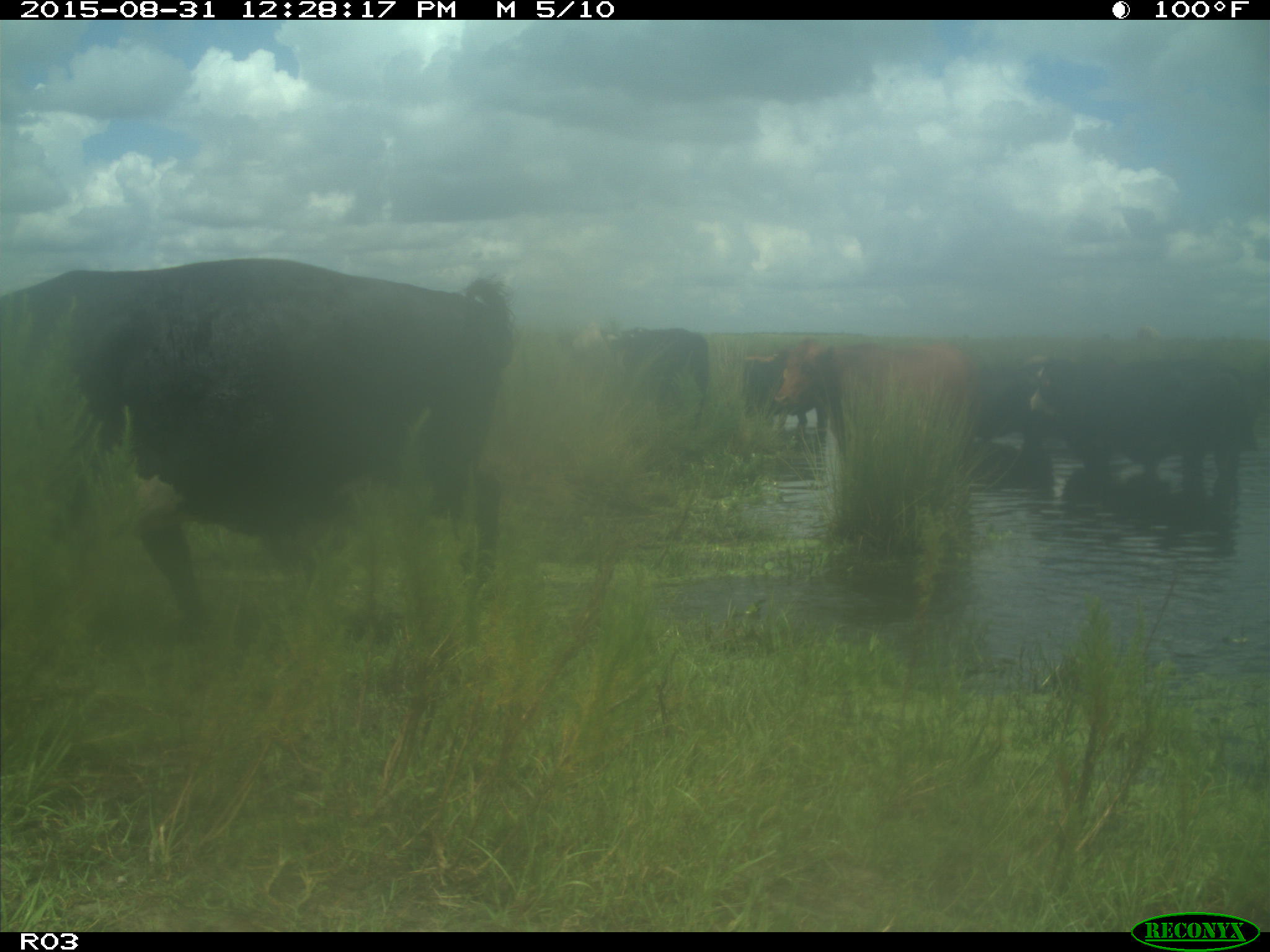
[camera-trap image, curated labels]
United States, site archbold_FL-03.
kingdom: Animalia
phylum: Chordata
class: Mammalia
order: Artiodactyla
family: Bovidae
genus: Bos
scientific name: Bos taurus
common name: domestic cow